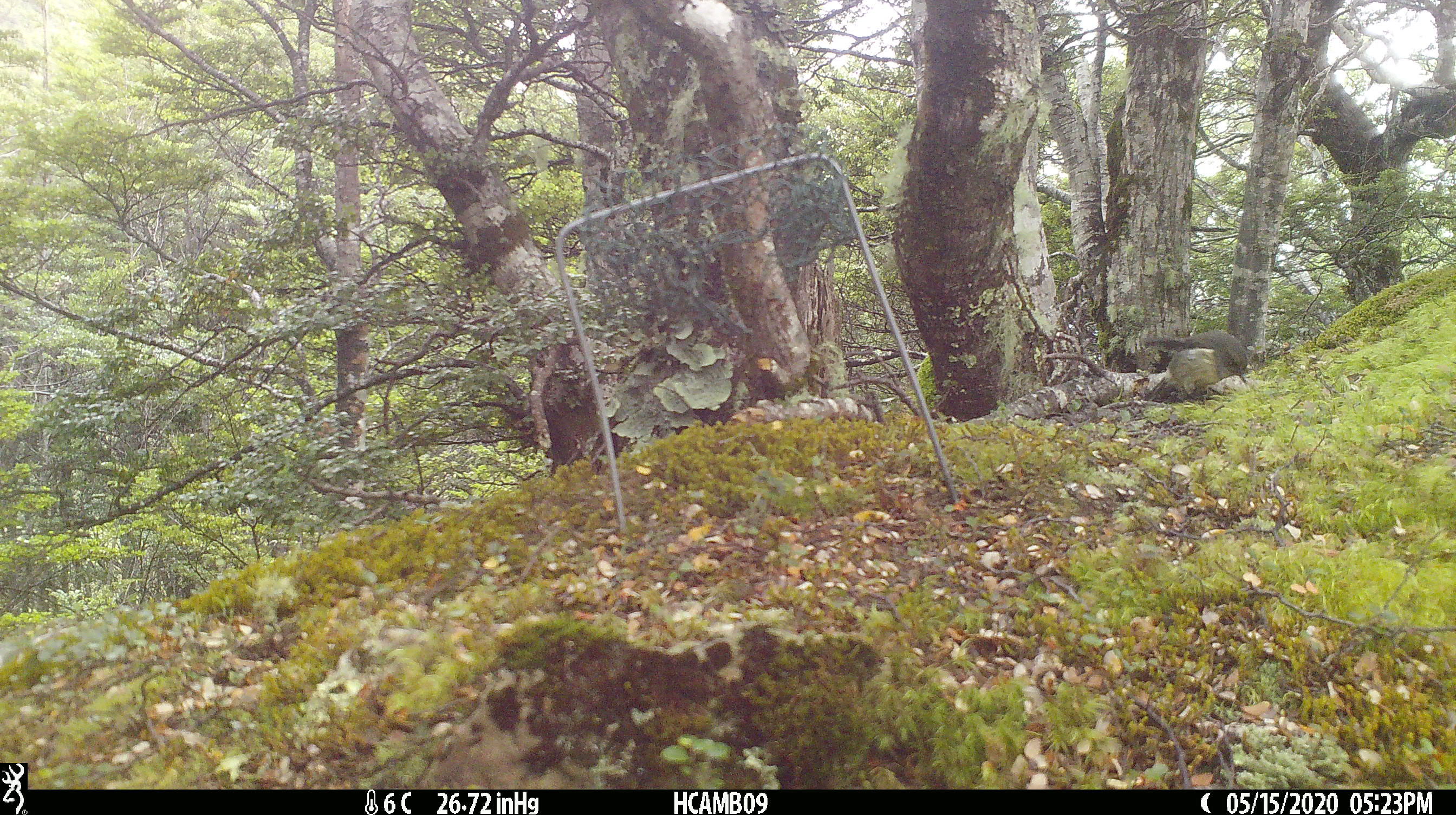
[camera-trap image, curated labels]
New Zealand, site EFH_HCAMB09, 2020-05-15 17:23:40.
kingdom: Animalia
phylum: Chordata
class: Aves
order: Passeriformes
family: Petroicidae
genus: Petroica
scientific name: Petroica australis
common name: new zealand robin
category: robin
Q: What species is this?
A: Robin (new zealand robin) (Petroica australis).